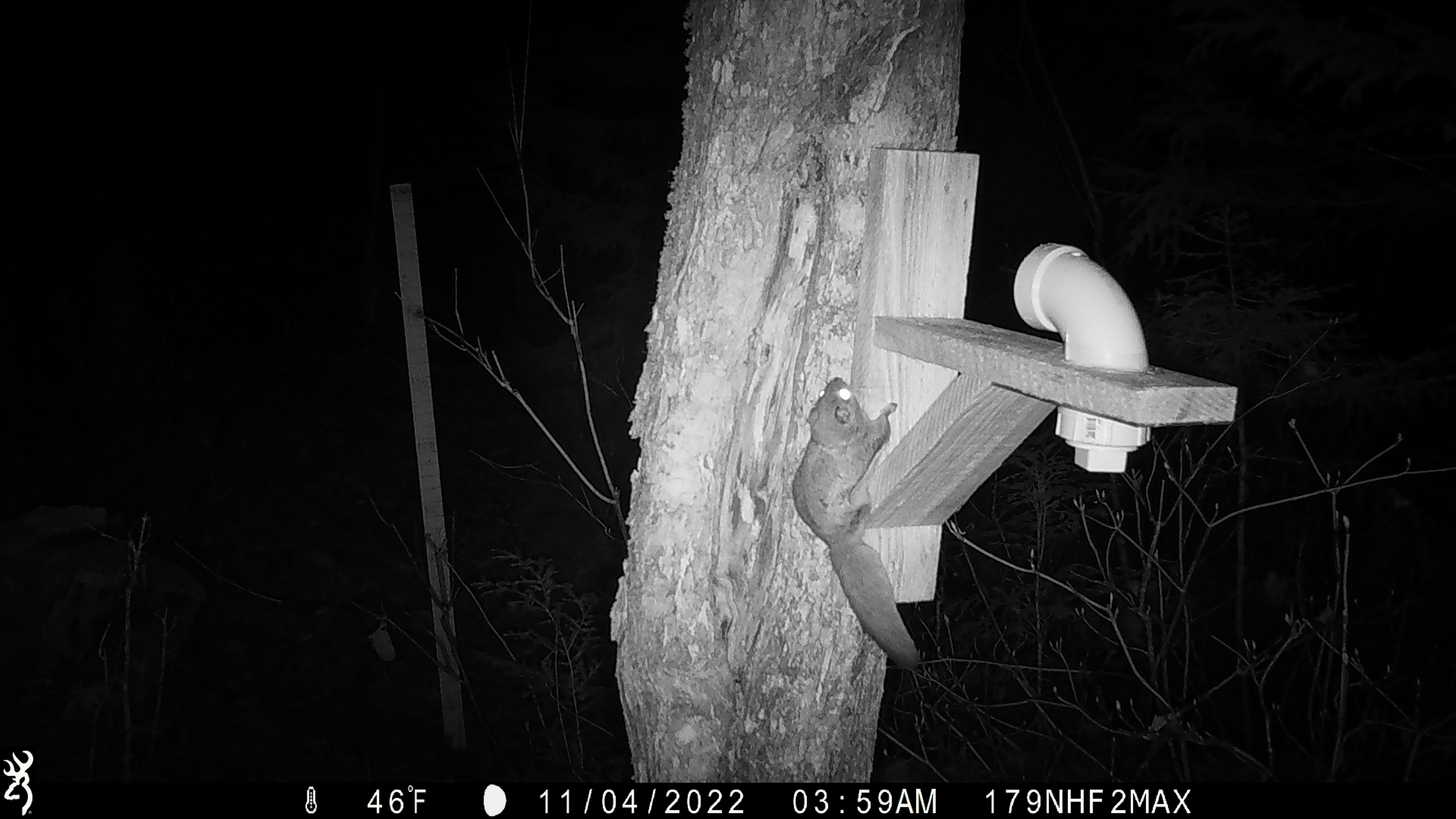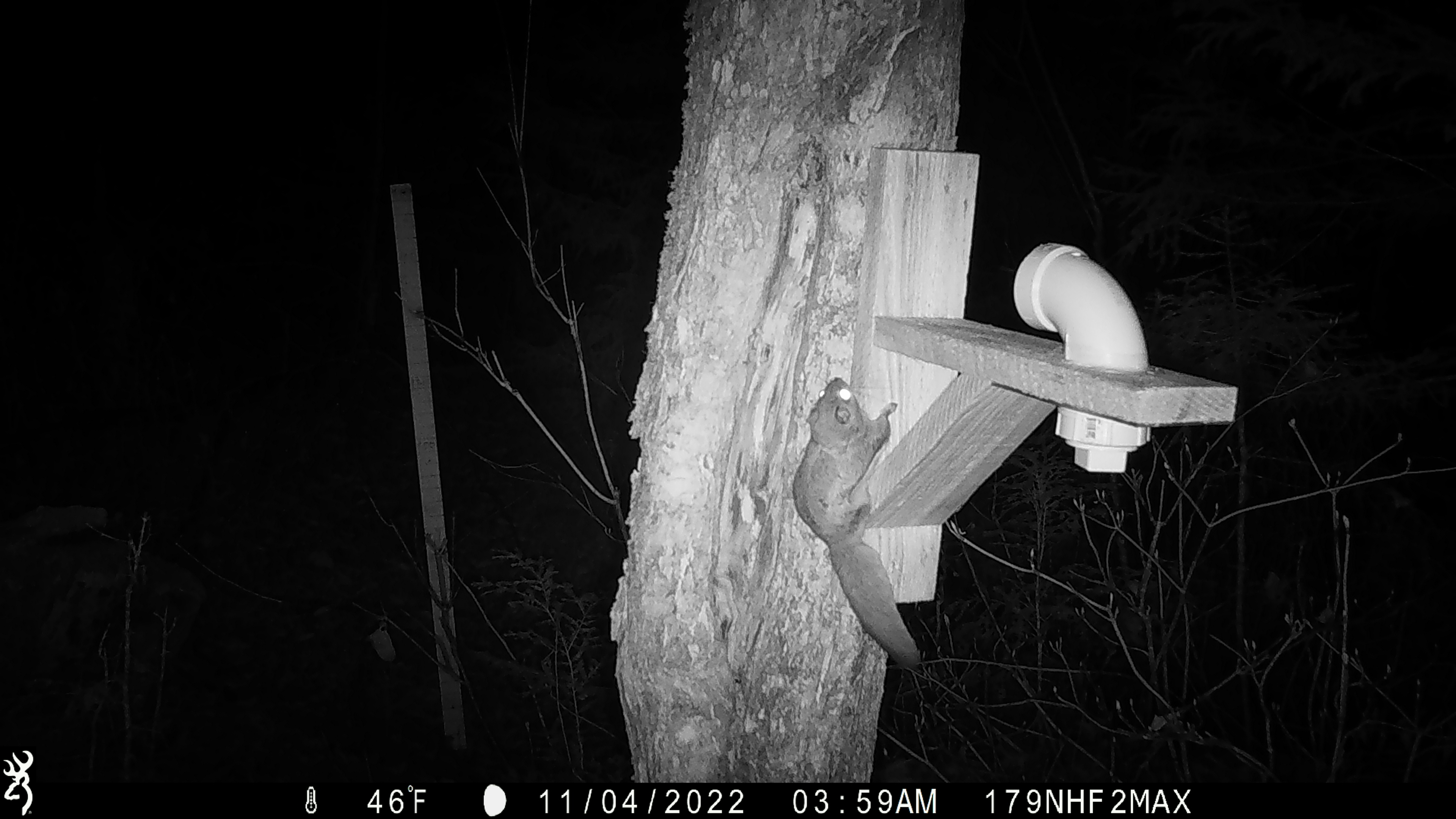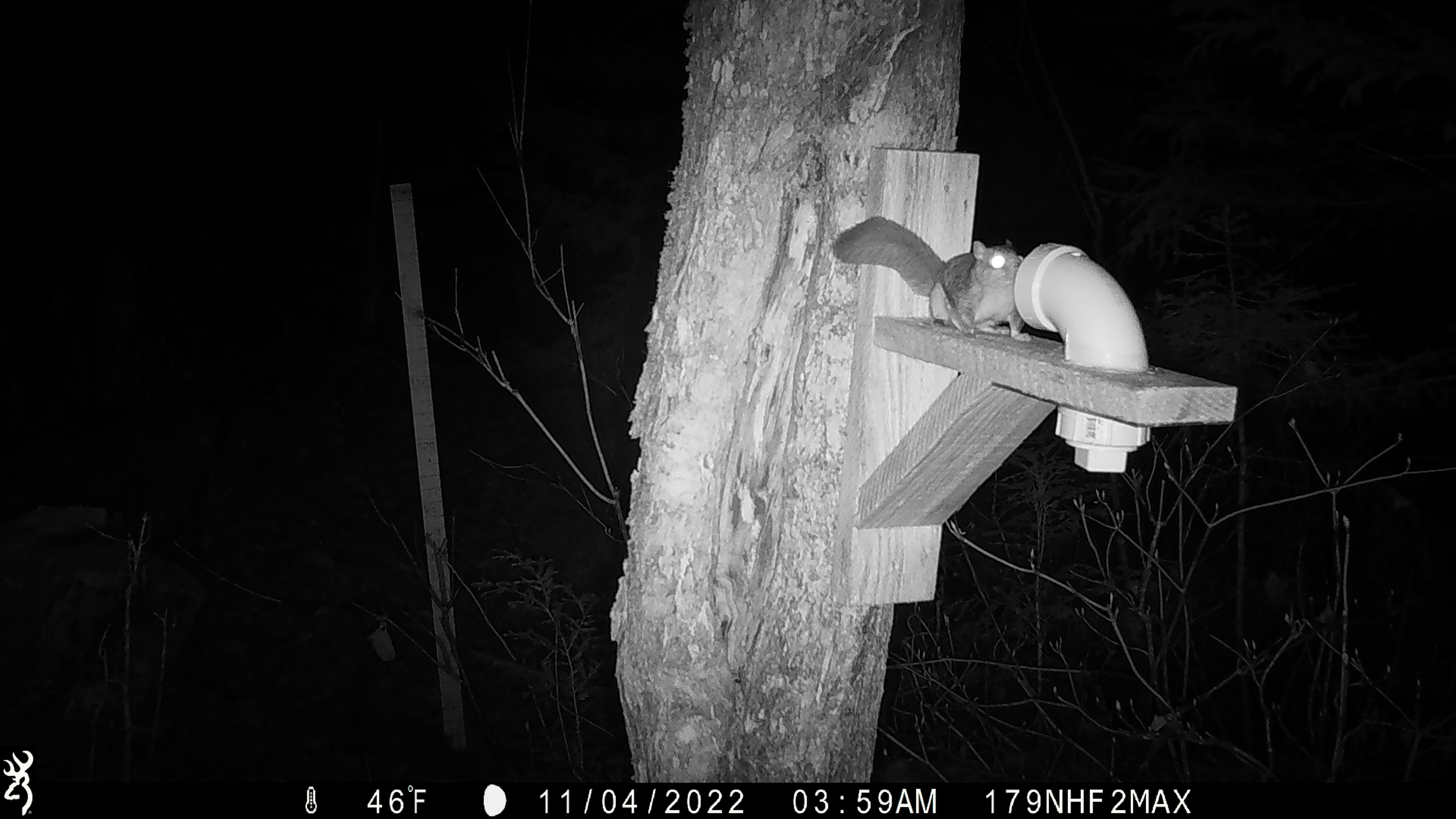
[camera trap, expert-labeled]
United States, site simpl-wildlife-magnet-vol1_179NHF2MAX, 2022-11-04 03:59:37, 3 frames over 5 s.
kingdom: Animalia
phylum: Chordata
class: Mammalia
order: Rodentia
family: Sciuridae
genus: Glaucomys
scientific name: Glaucomys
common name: flying squirrel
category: flying squirrel sp.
Flying squirrel sp. (flying squirrel) (Glaucomys).